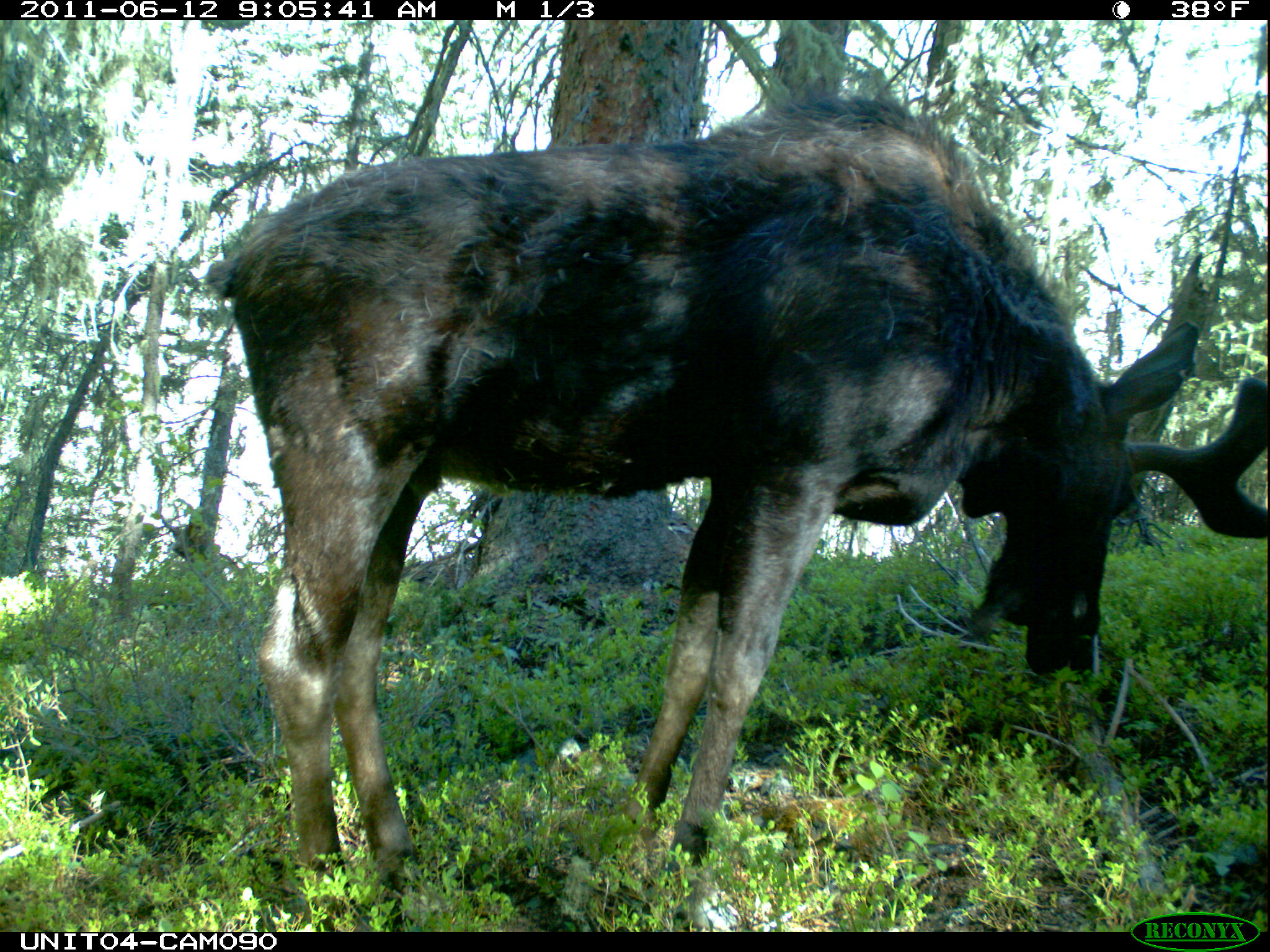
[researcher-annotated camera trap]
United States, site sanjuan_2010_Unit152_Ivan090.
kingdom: Animalia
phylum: Chordata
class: Mammalia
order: Artiodactyla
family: Cervidae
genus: Alces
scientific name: Alces alces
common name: moose